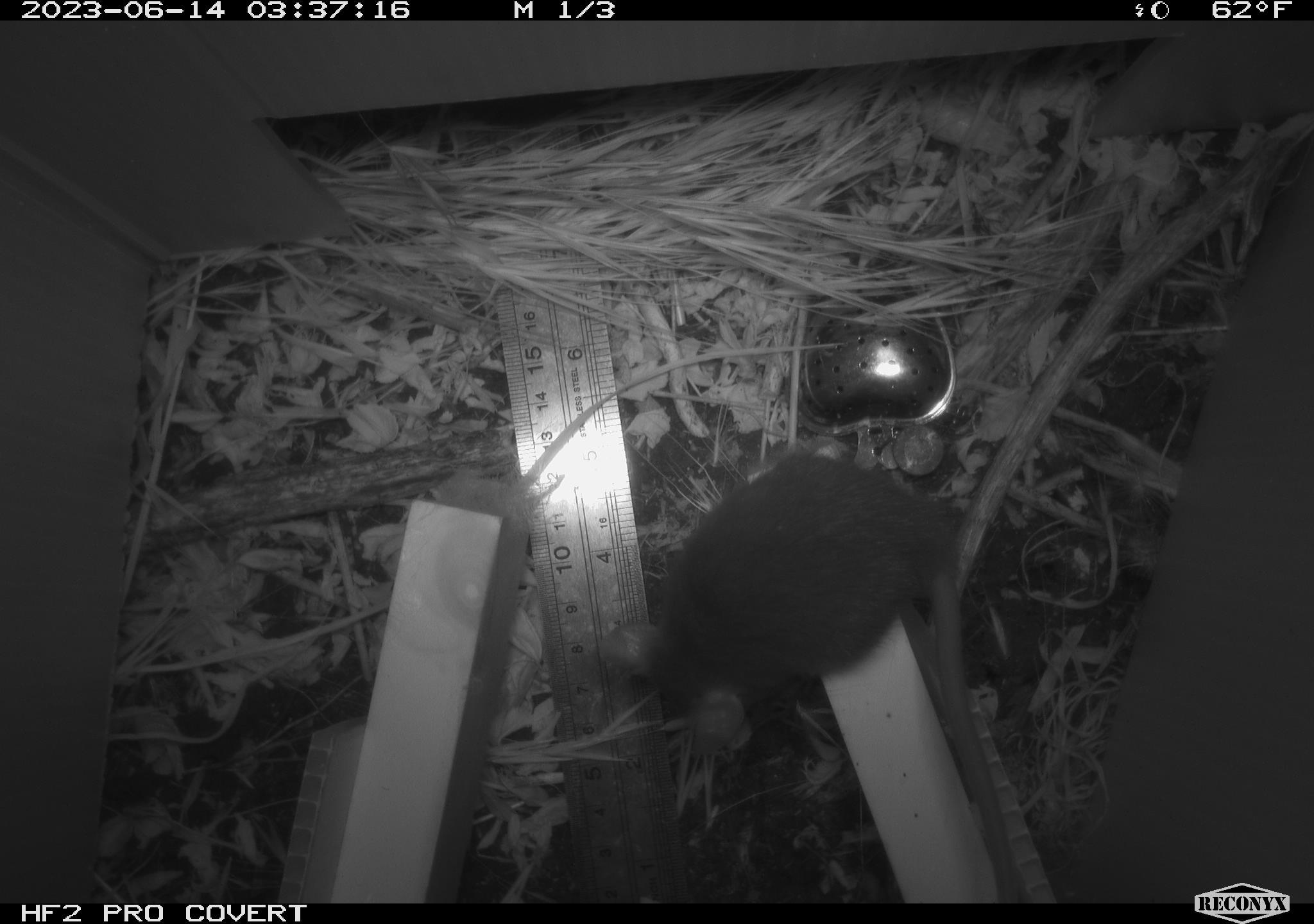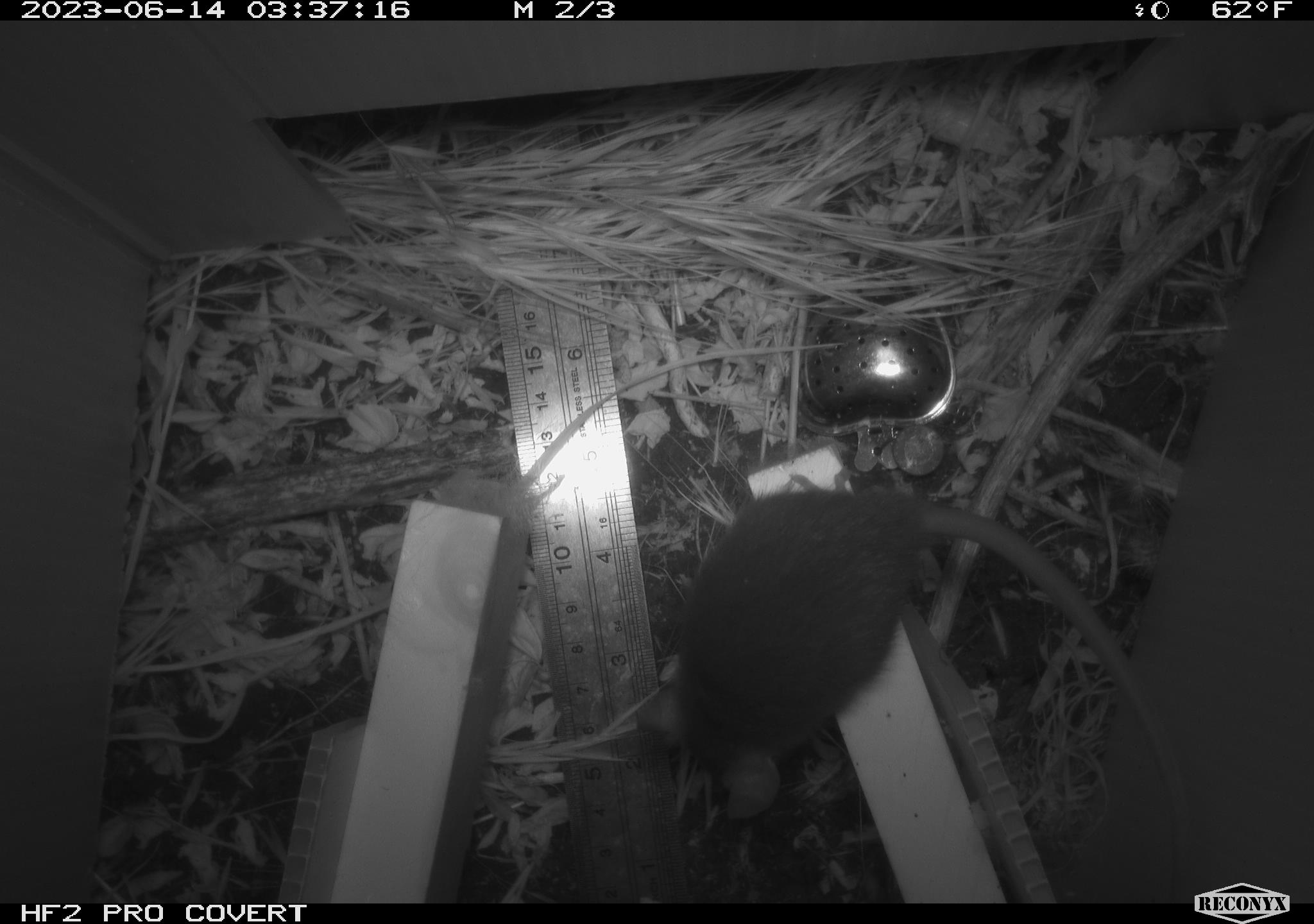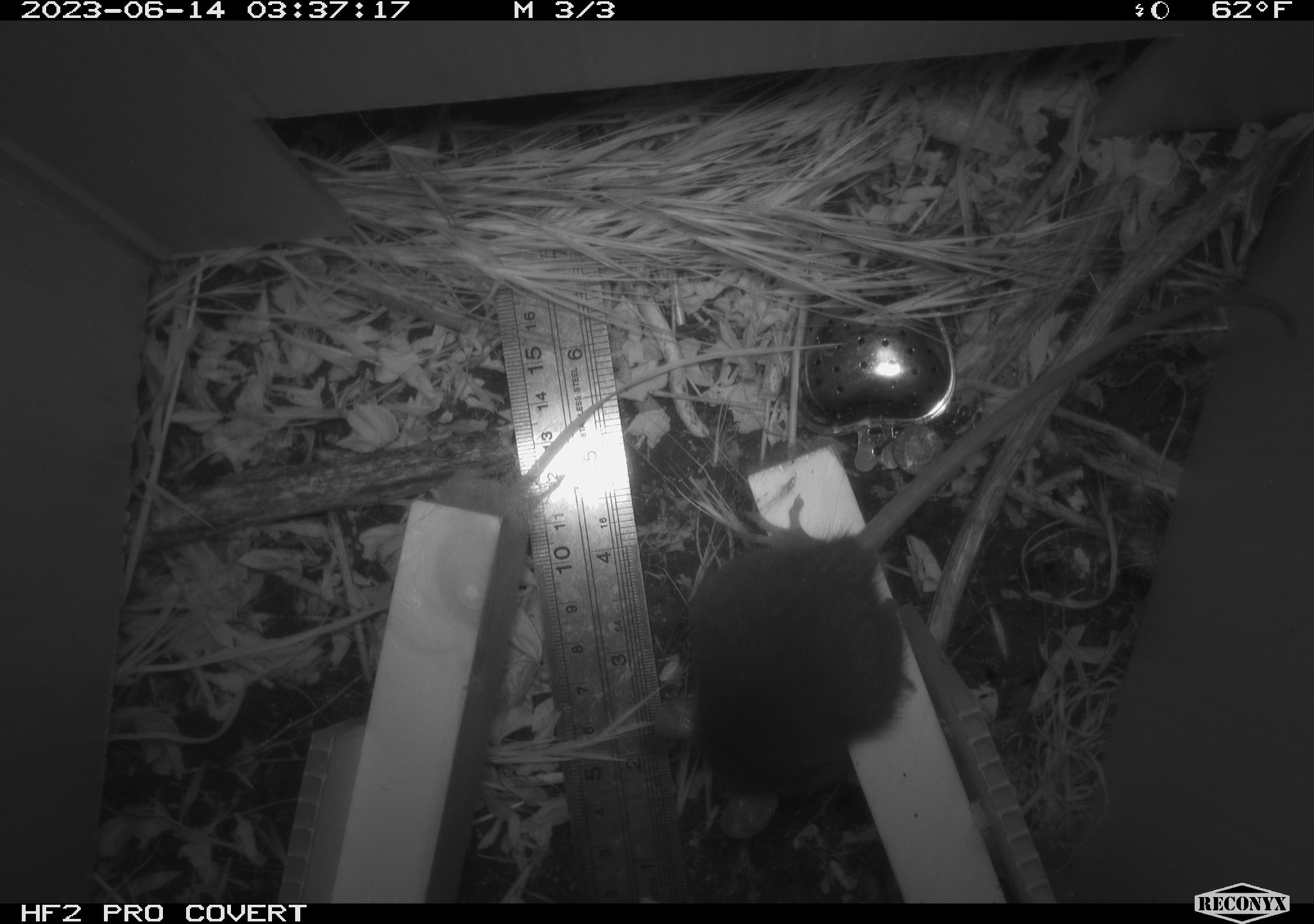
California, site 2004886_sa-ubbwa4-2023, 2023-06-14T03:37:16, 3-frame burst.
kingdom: Animalia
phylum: Chordata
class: Mammalia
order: Rodentia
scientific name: Rodentia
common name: mouse species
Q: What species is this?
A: Mouse species (Rodentia).